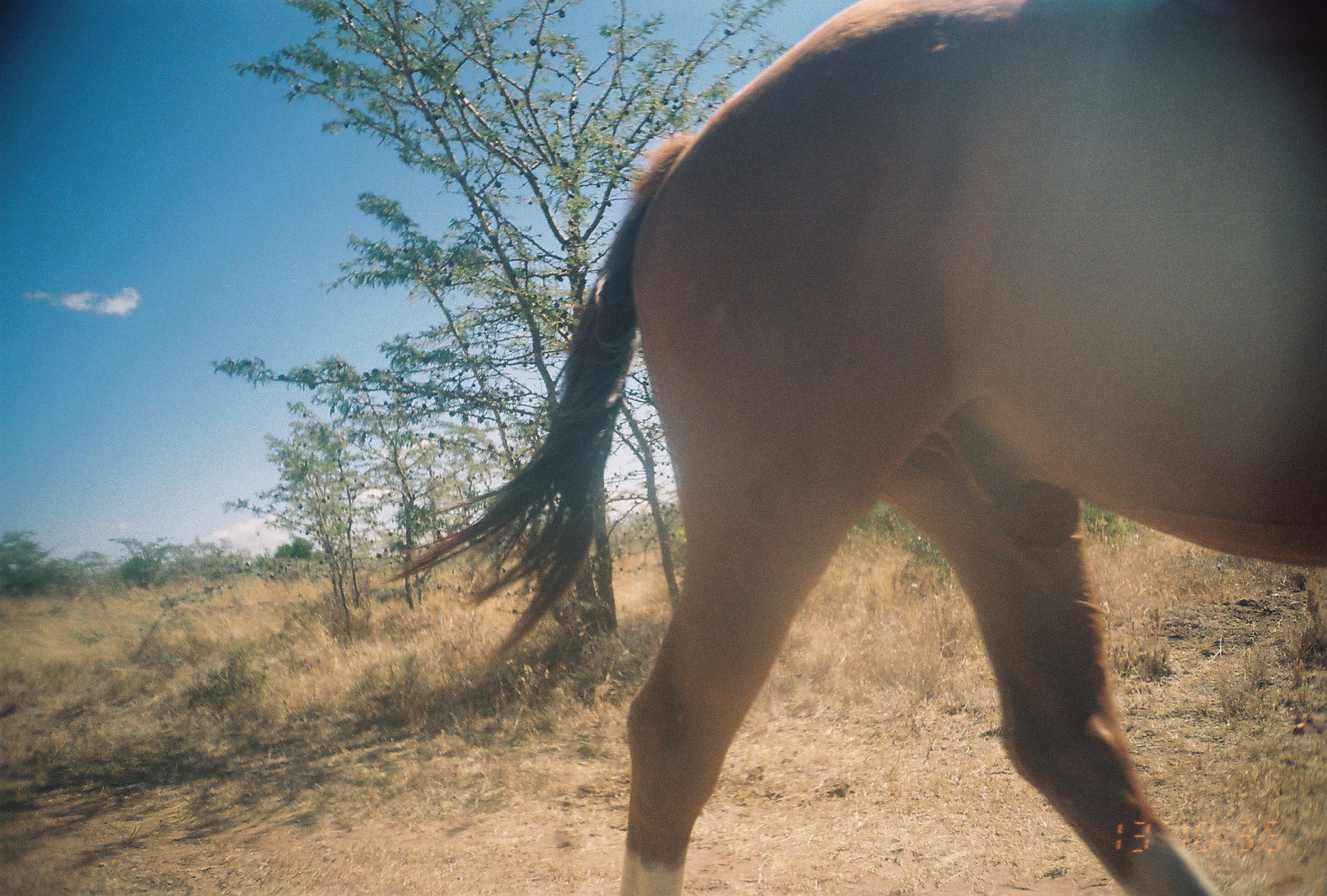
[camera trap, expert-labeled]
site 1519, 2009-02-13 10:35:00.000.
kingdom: Animalia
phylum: Chordata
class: Mammalia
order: Perissodactyla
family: Equidae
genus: Equus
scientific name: Equus ferus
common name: wild horse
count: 1